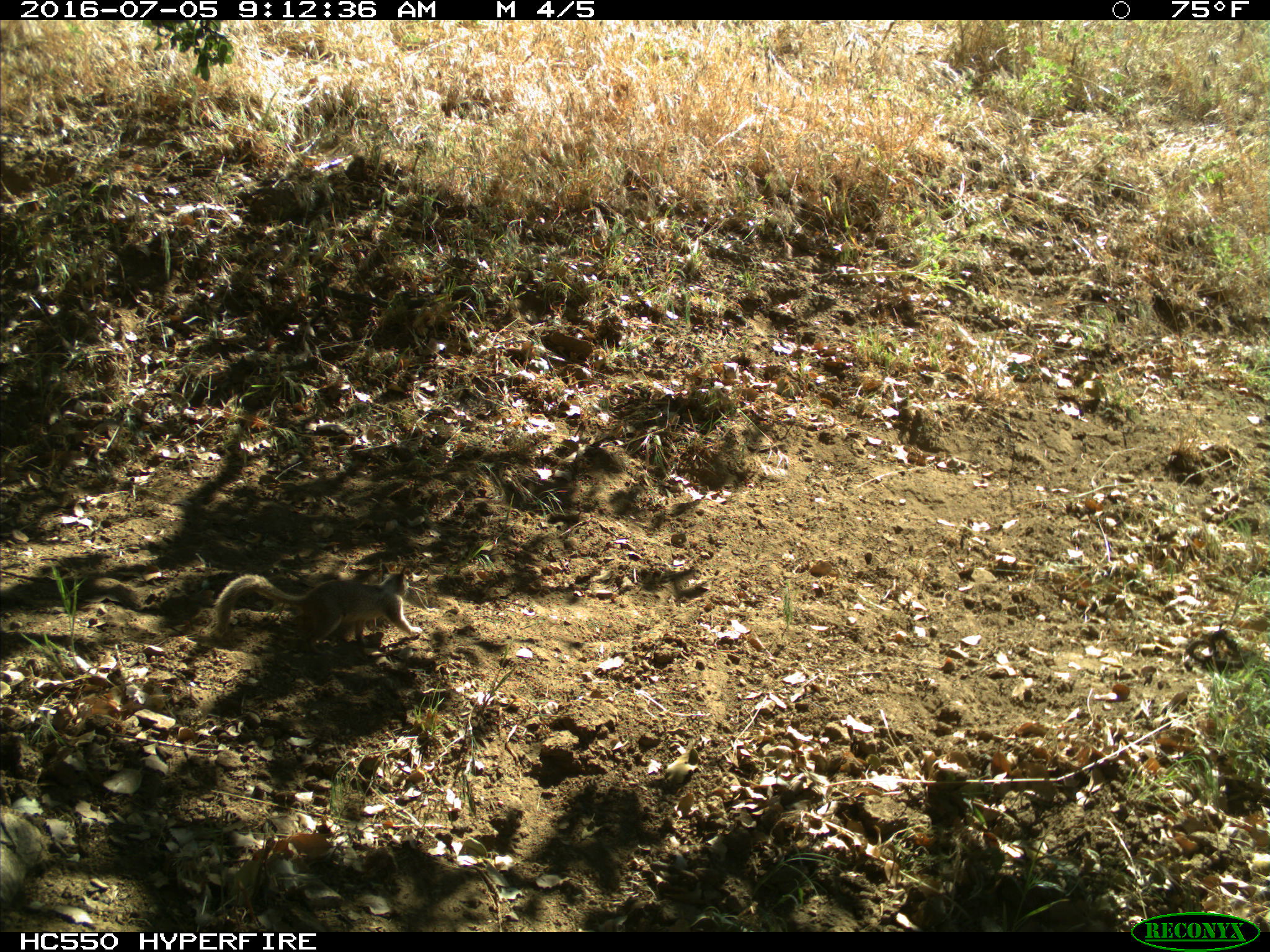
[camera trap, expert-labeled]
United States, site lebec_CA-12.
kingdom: Animalia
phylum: Chordata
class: Mammalia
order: Rodentia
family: Sciuridae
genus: Otospermophilus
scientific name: Otospermophilus beecheyi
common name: california ground squirrel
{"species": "Otospermophilus beecheyi (california ground squirrel)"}